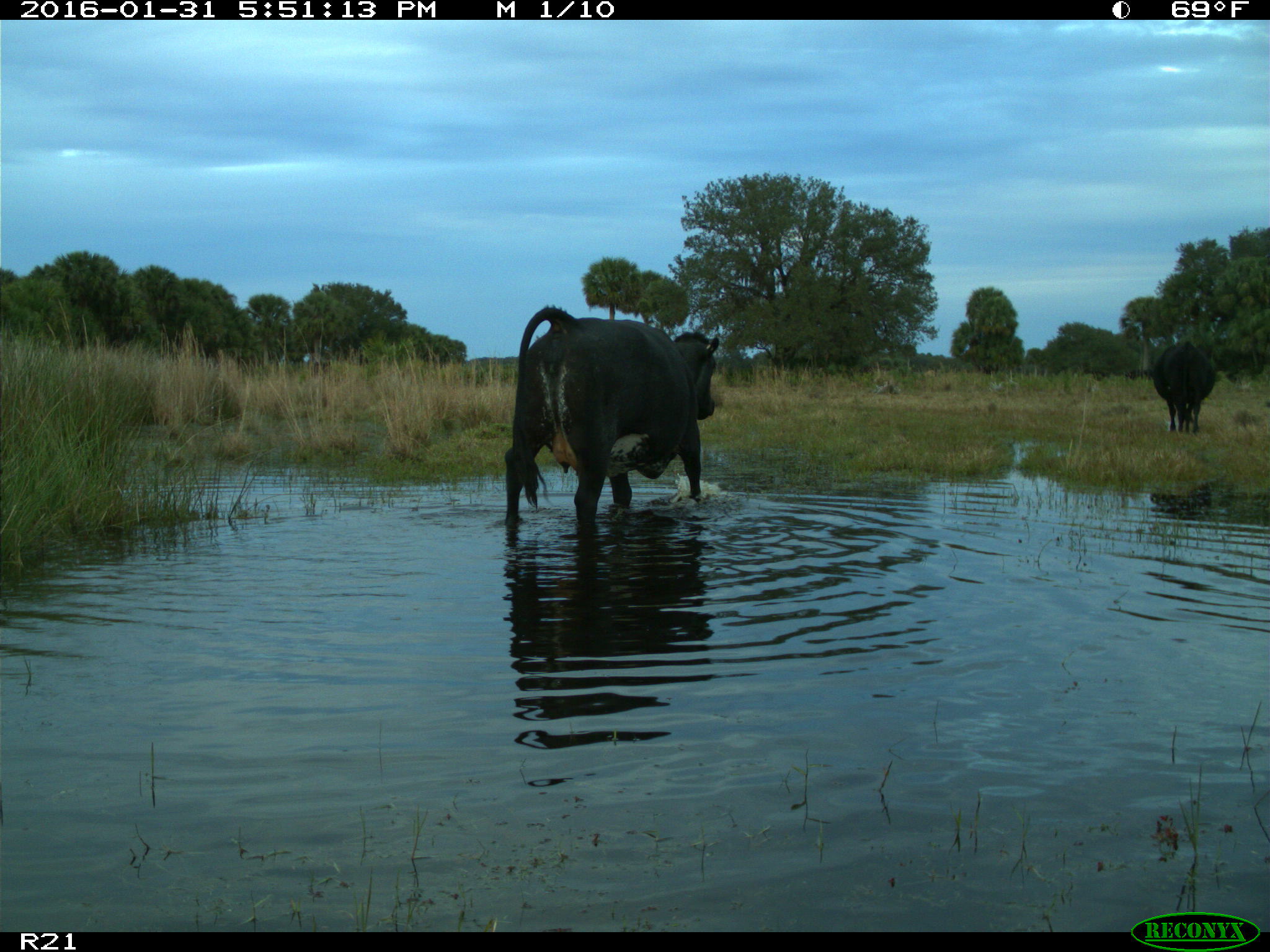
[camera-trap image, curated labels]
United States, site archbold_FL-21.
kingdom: Animalia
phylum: Chordata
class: Mammalia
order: Artiodactyla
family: Bovidae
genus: Bos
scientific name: Bos taurus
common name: domestic cow